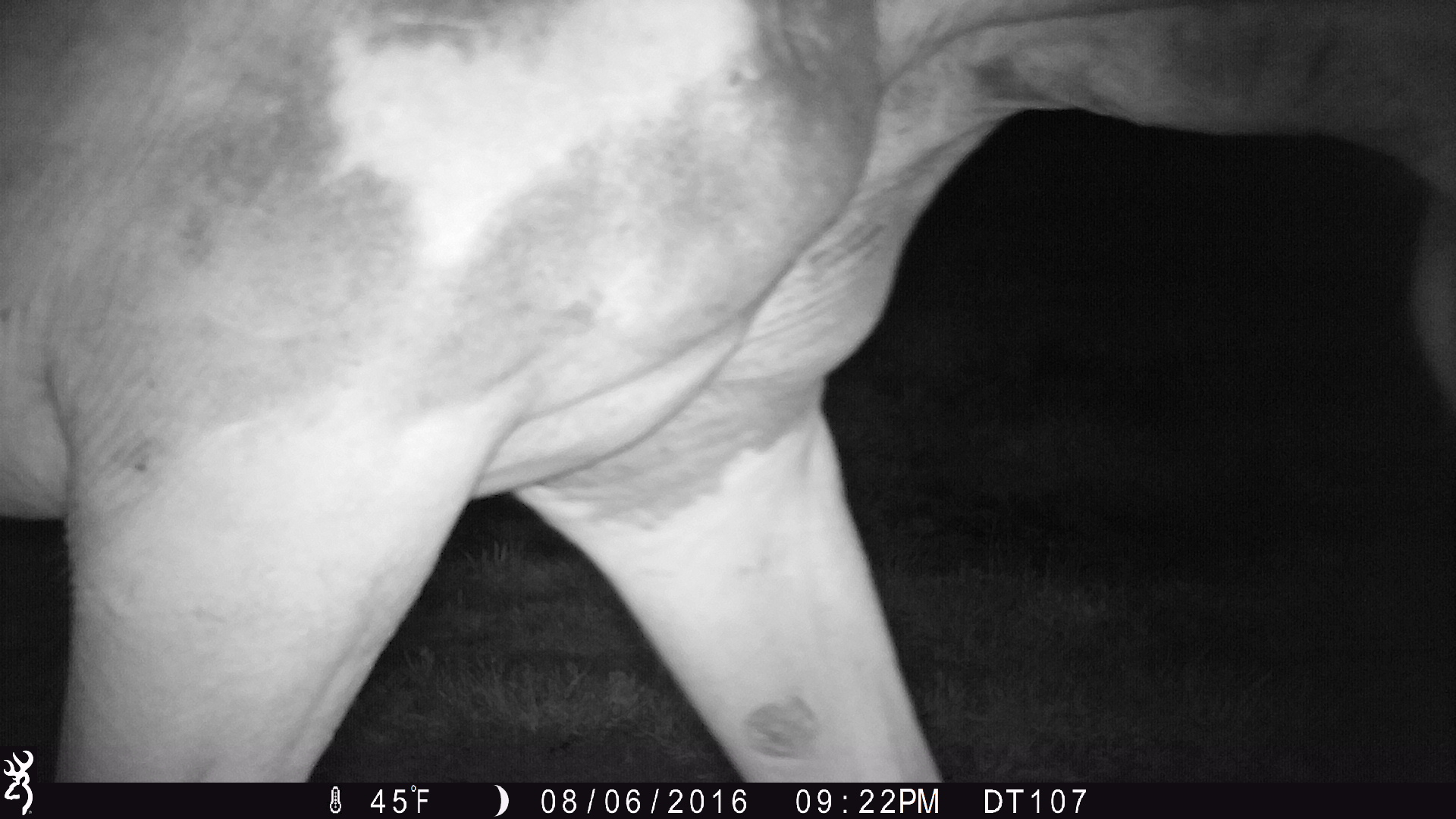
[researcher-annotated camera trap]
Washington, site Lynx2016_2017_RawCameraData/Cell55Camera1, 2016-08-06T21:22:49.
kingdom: Animalia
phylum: Chordata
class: Mammalia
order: Perissodactyla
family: Equidae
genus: Equus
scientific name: Equus caballus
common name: domestic horse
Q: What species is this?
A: Domestic horse (Equus caballus).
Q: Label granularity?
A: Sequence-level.